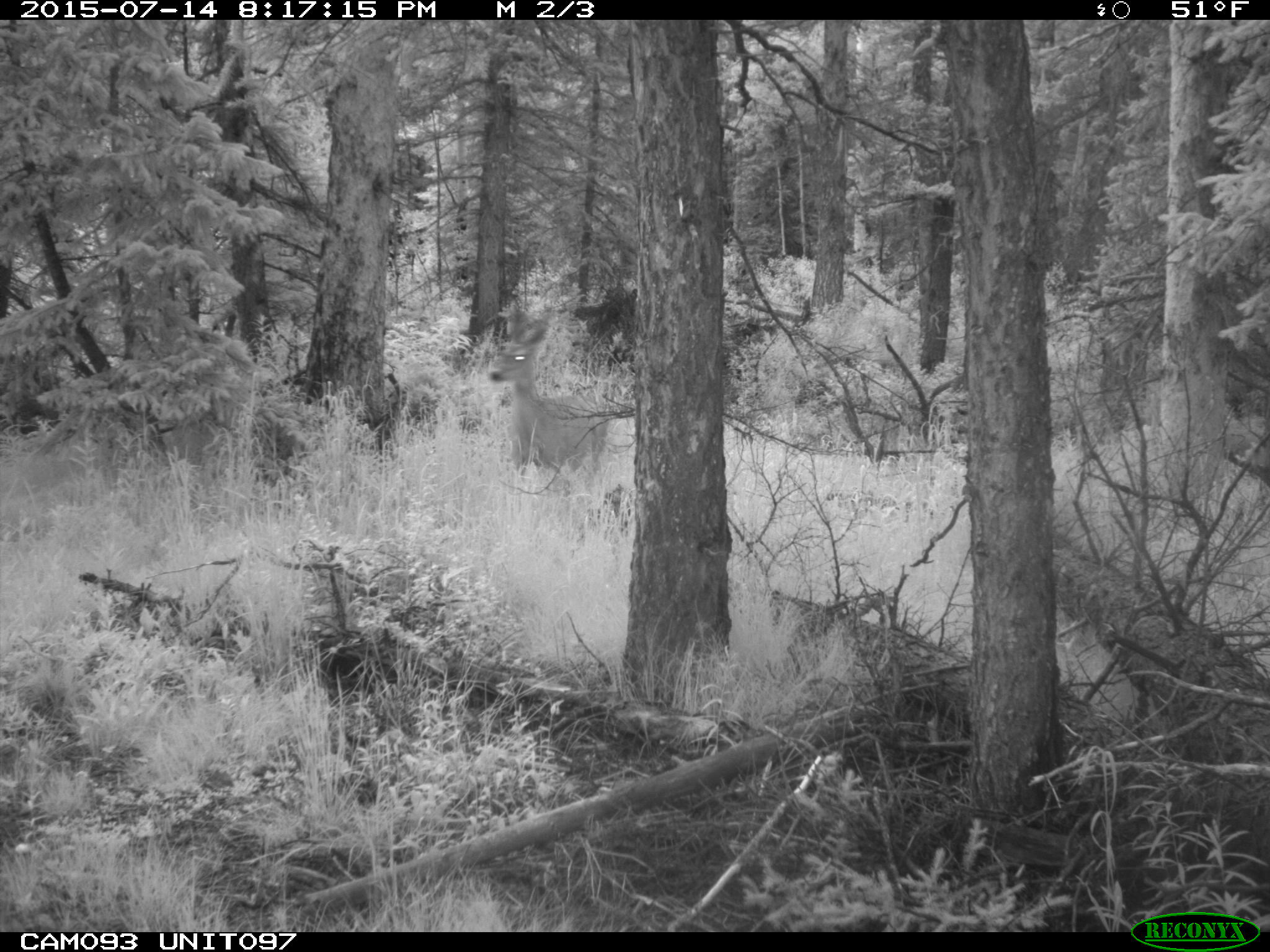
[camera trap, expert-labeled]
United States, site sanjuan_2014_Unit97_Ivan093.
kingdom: Animalia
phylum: Chordata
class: Mammalia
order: Artiodactyla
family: Cervidae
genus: Odocoileus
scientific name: Odocoileus hemionus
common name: mule deer